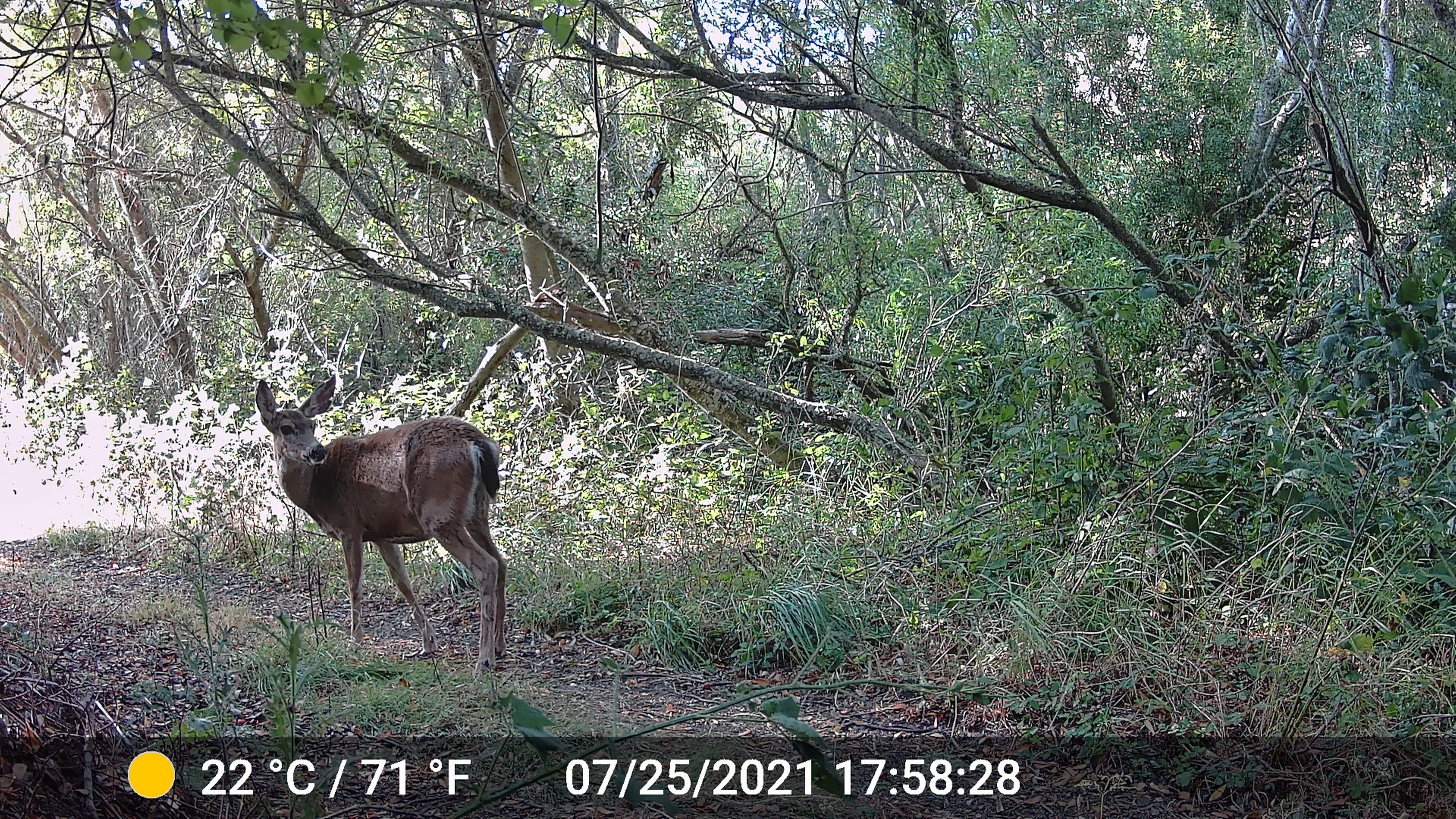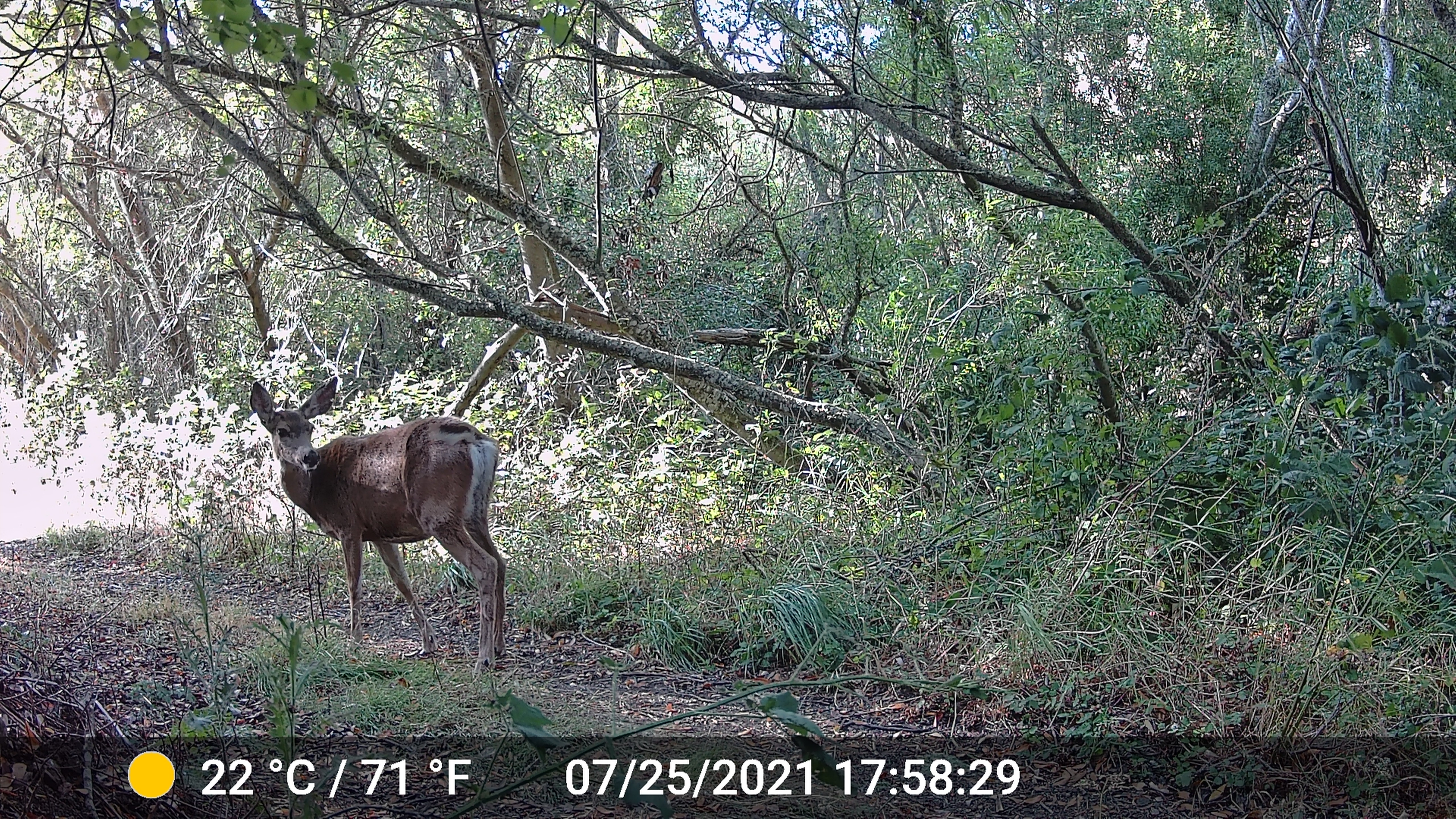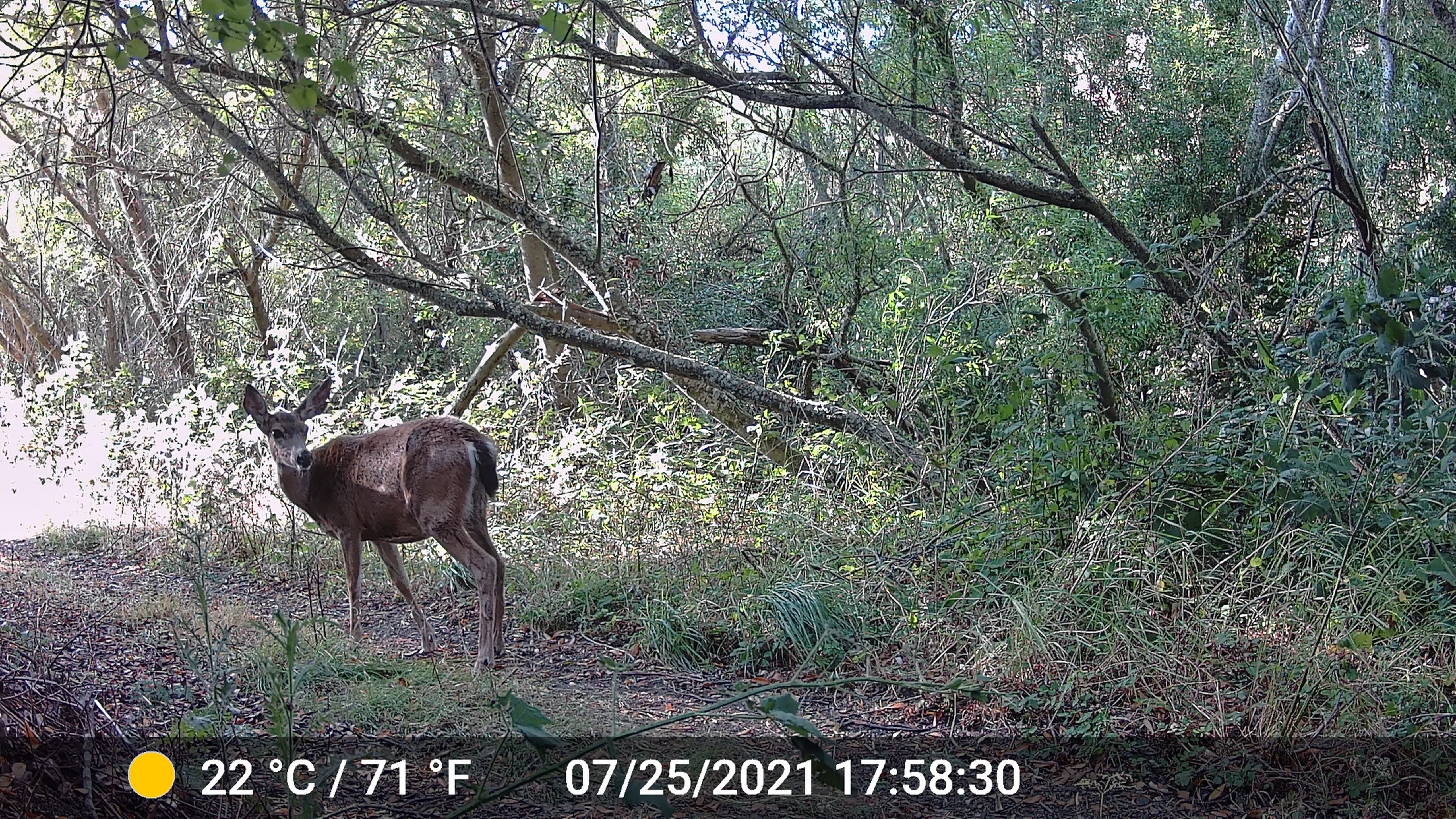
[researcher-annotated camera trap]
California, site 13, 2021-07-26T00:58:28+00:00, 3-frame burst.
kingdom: Animalia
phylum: Chordata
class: Mammalia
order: Artiodactyla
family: Cervidae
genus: Odocoileus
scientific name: Odocoileus hemionus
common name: mule deer